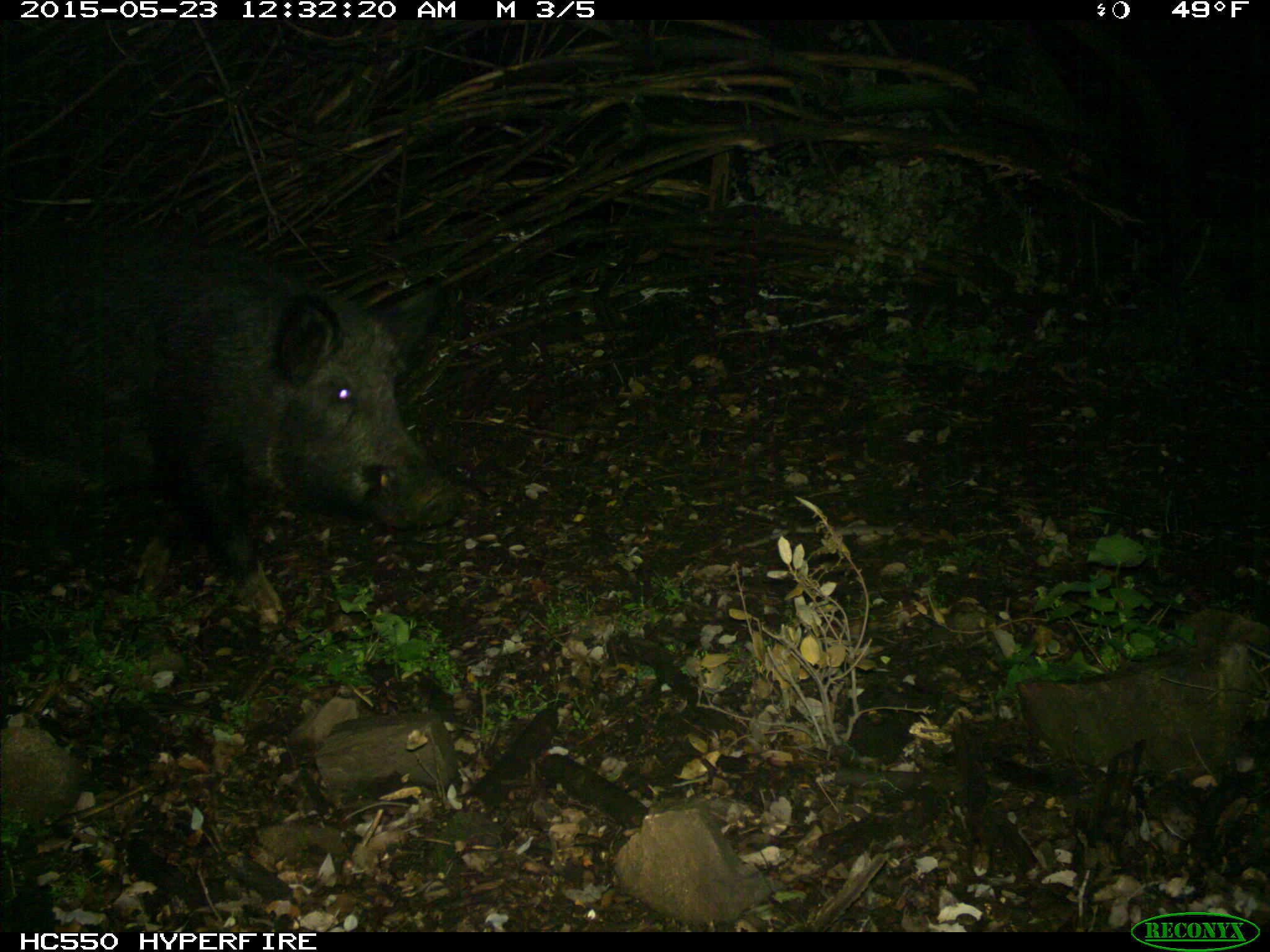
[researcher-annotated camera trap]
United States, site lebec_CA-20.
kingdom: Animalia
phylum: Chordata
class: Mammalia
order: Artiodactyla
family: Suidae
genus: Sus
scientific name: Sus scrofa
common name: wild boar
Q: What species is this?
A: Sus scrofa (wild boar).